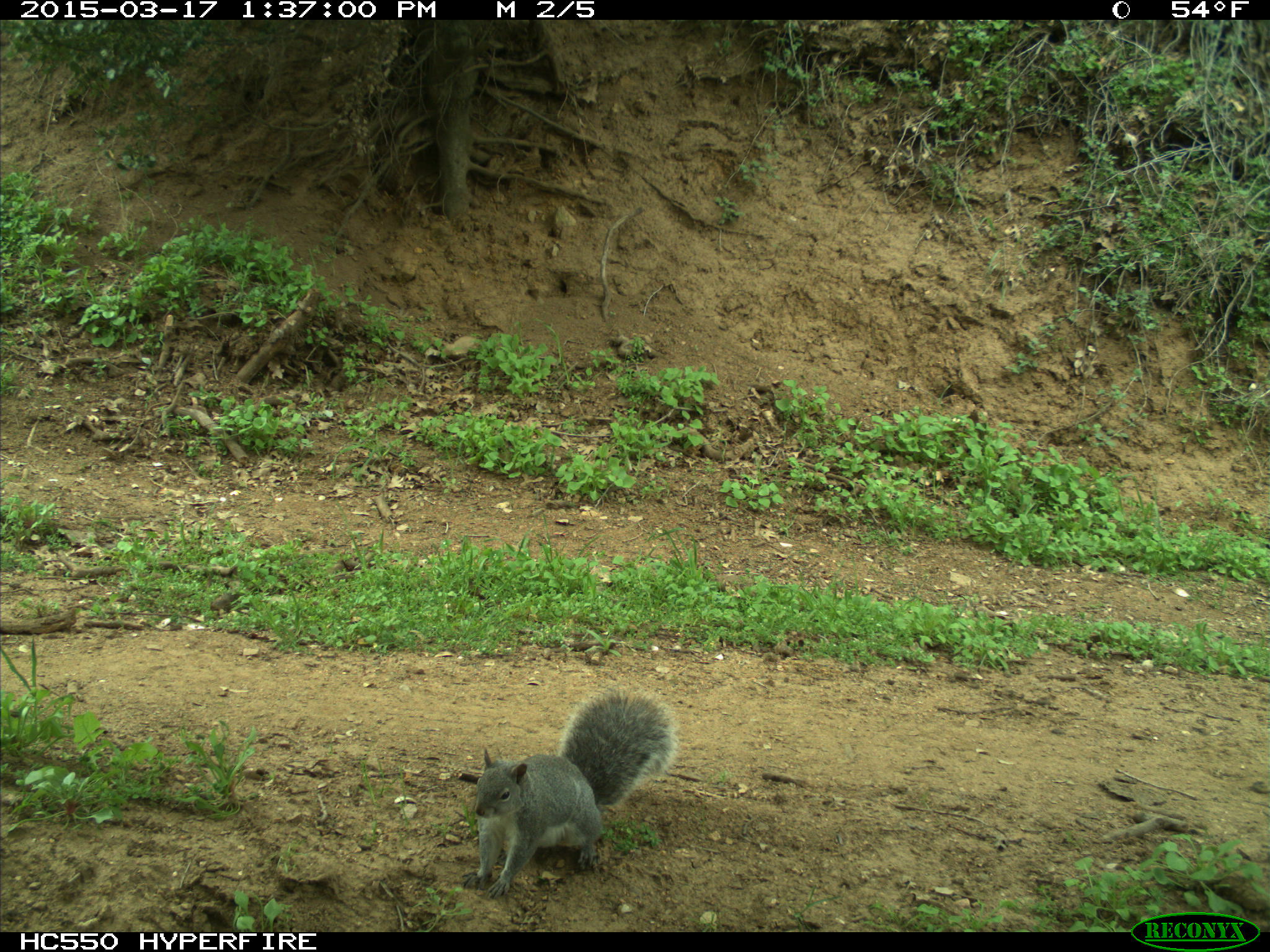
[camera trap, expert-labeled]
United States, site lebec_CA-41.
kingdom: Animalia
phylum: Chordata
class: Mammalia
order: Rodentia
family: Sciuridae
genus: Sciurus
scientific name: Sciurus carolinensis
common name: eastern gray squirrel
Sciurus carolinensis (eastern gray squirrel).